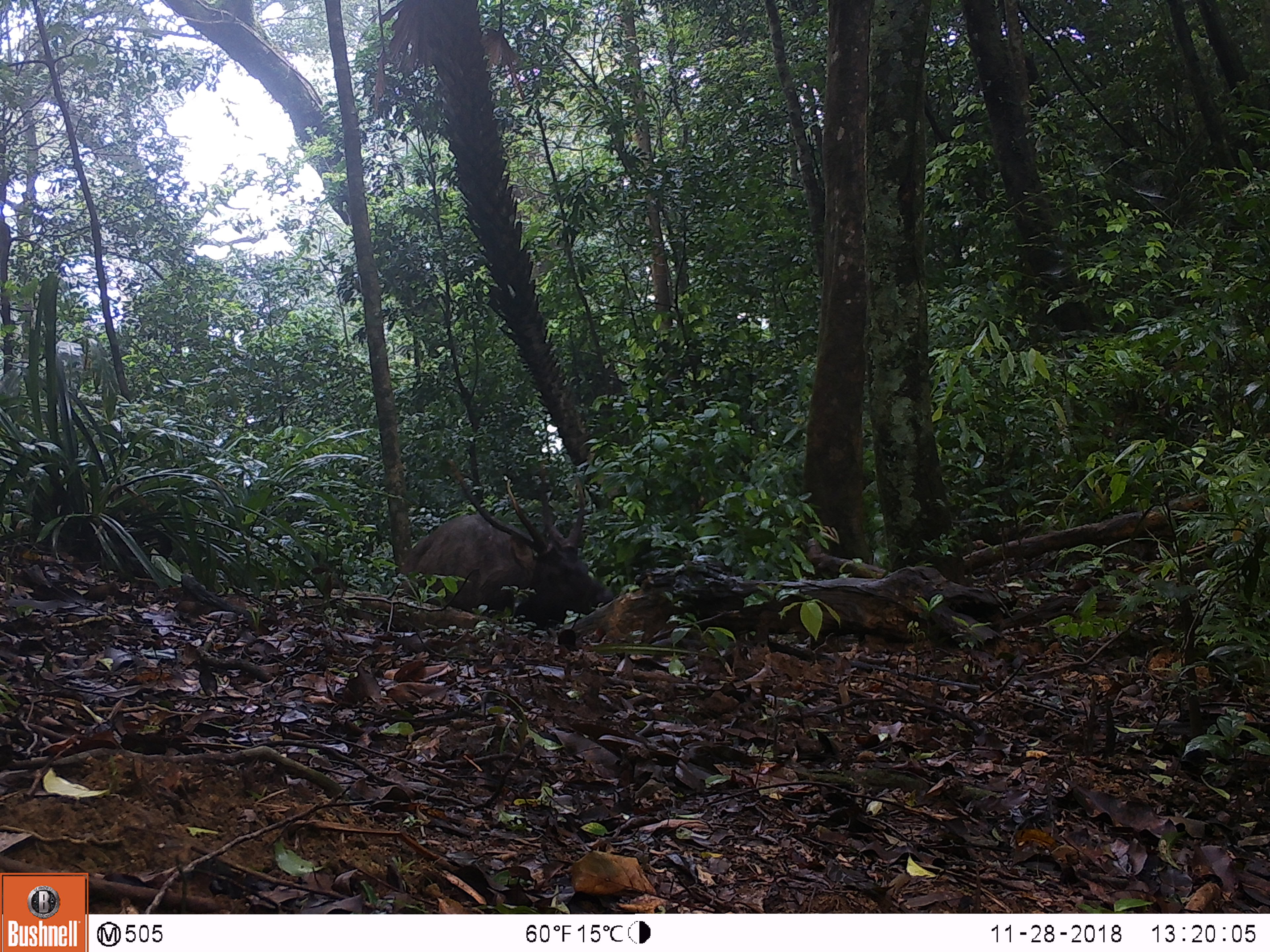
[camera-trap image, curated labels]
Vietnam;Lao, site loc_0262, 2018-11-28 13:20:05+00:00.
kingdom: Animalia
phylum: Chordata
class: Mammalia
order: Artiodactyla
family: Cervidae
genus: Rusa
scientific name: Rusa unicolor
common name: sambar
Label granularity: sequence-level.